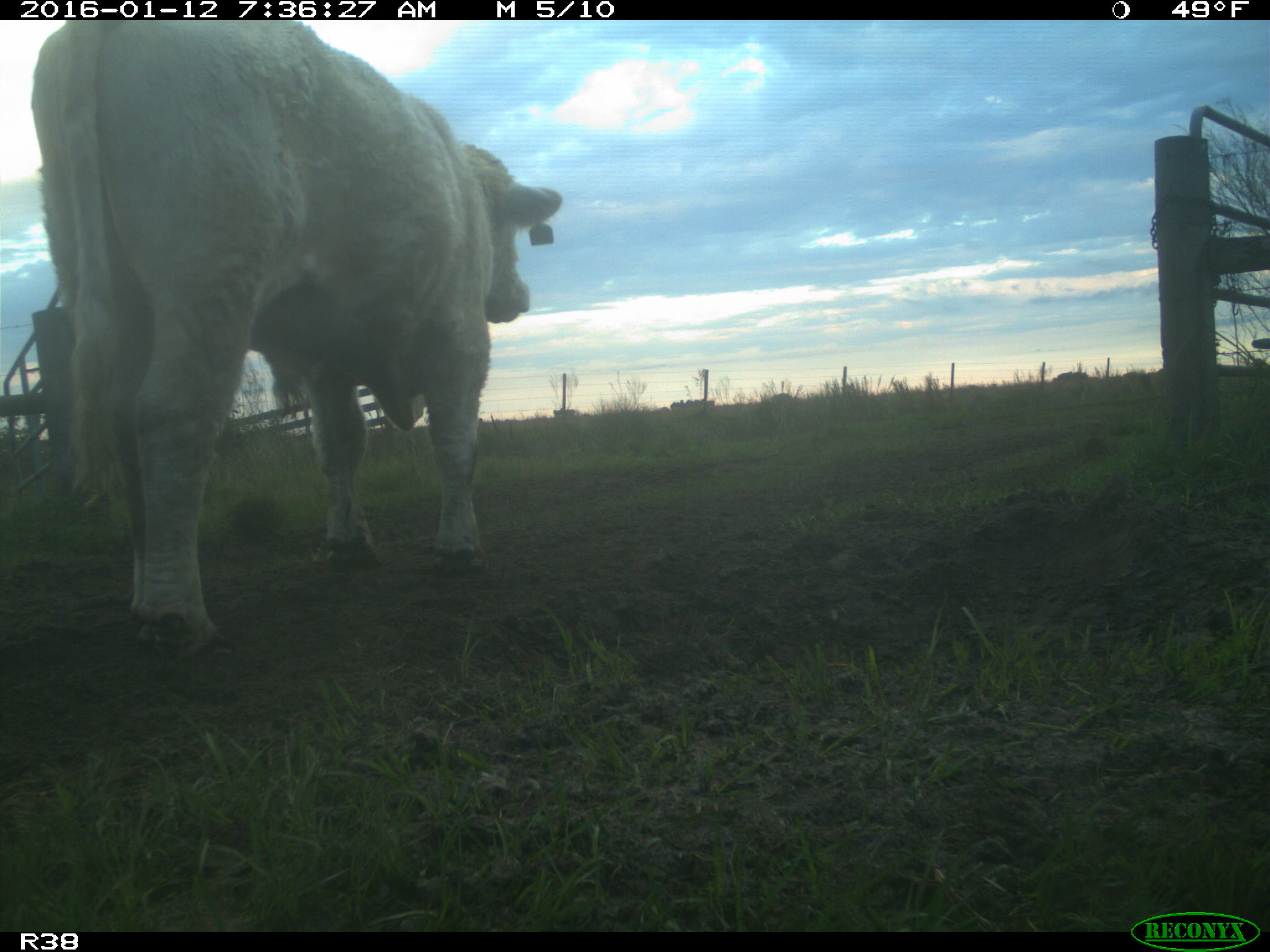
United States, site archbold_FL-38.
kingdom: Animalia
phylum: Chordata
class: Mammalia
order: Artiodactyla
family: Bovidae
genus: Bos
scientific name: Bos taurus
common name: domestic cow